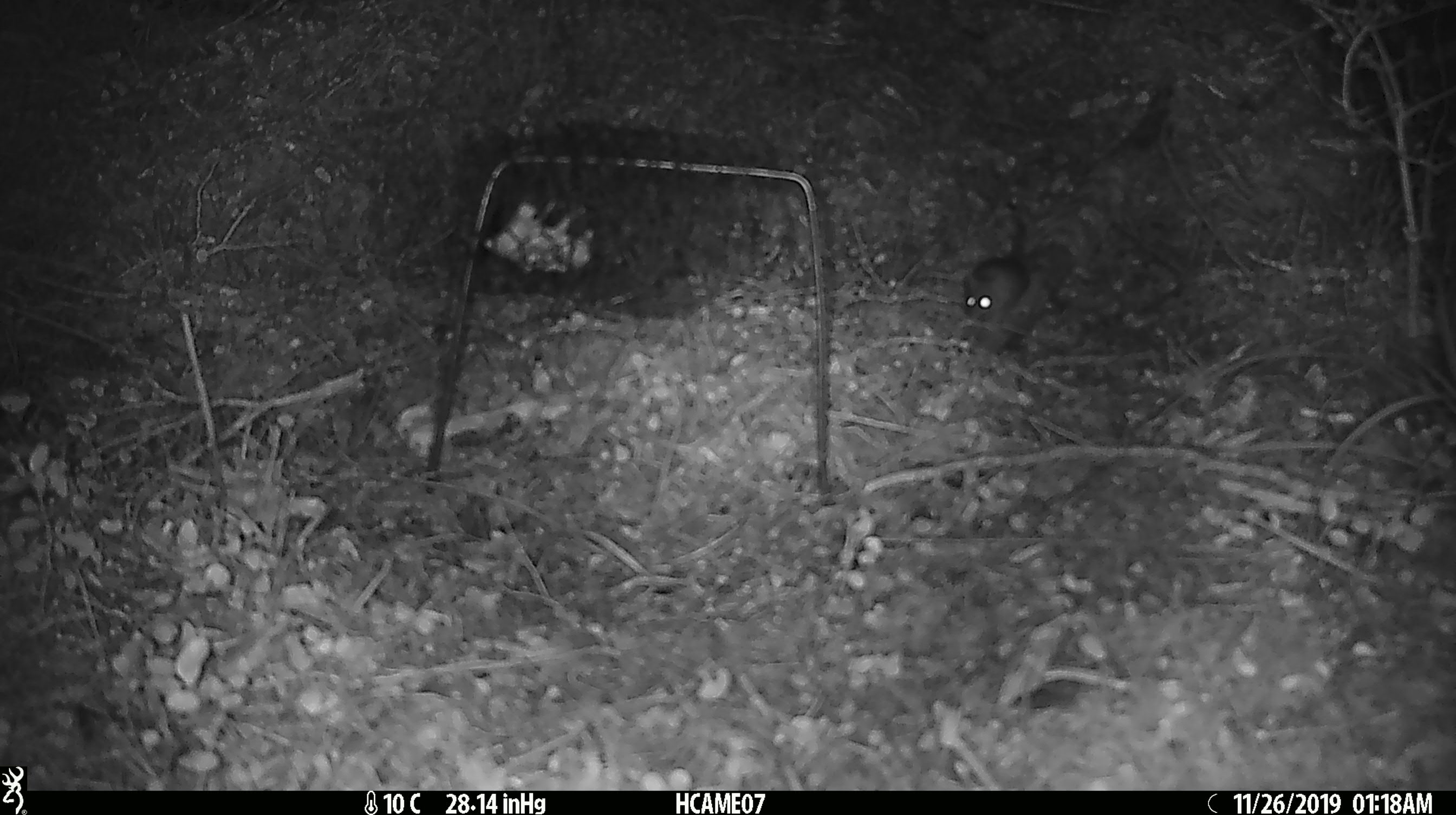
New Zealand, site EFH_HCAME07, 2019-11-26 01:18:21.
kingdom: Animalia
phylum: Chordata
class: Mammalia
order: Rodentia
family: Muridae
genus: Mus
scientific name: Mus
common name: mouse